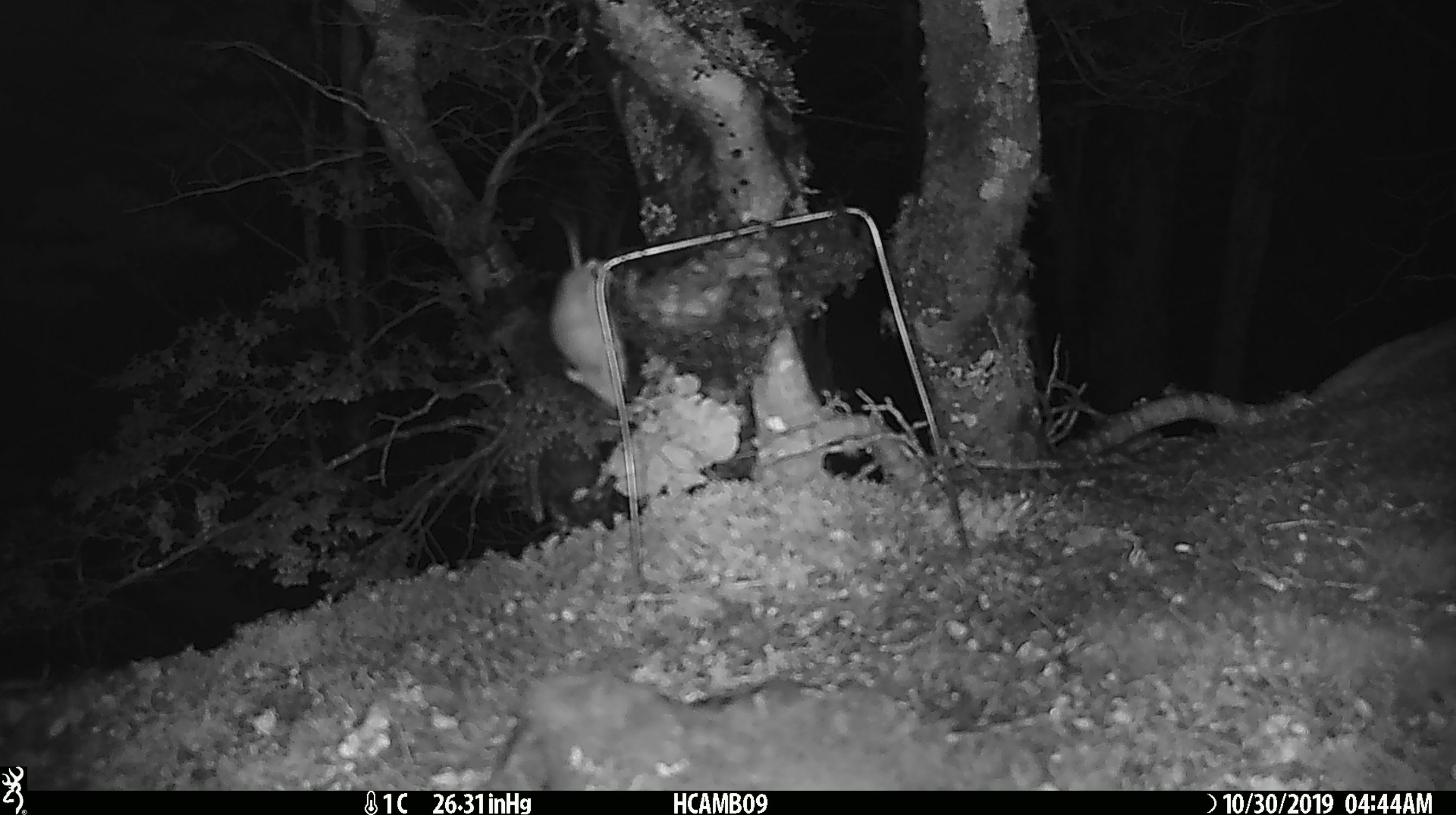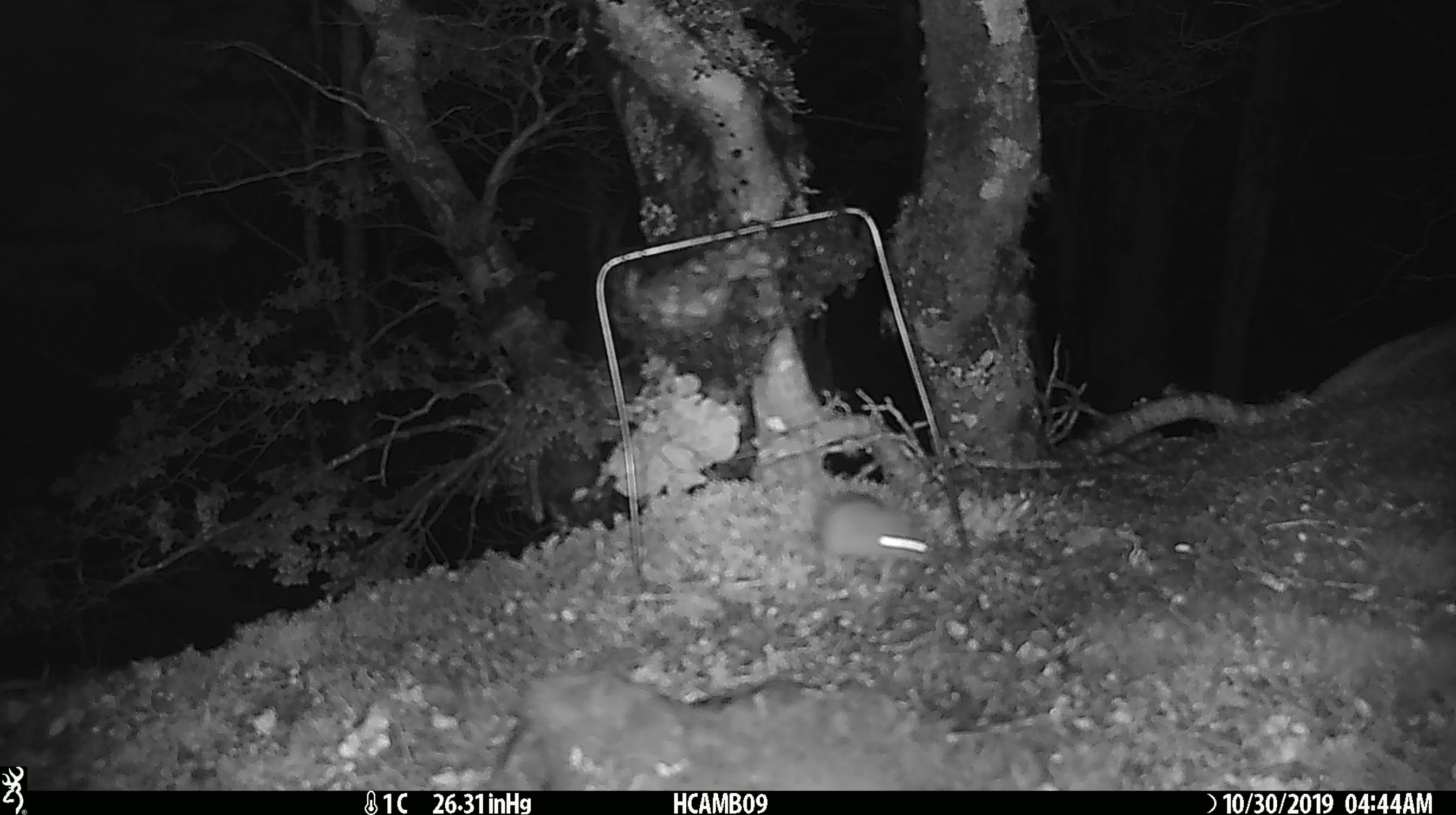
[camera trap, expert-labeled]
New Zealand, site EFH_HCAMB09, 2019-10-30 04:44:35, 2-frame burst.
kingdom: Animalia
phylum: Chordata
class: Mammalia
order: Rodentia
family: Muridae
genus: Mus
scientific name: Mus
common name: mouse